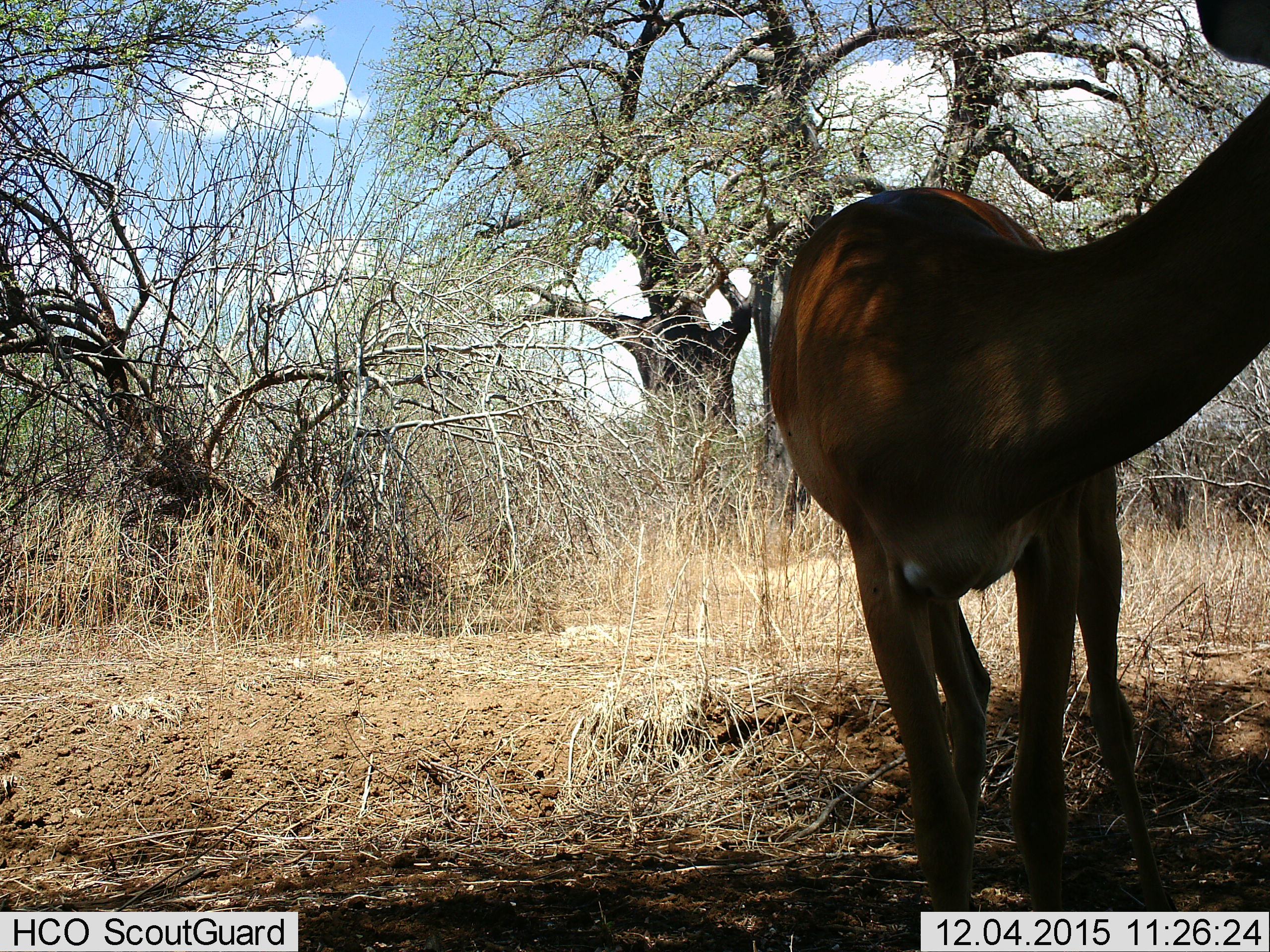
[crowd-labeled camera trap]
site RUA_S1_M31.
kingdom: Animalia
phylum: Chordata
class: Mammalia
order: Artiodactyla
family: Bovidae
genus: Aepyceros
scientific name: Aepyceros melampus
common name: impala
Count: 1.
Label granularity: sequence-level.